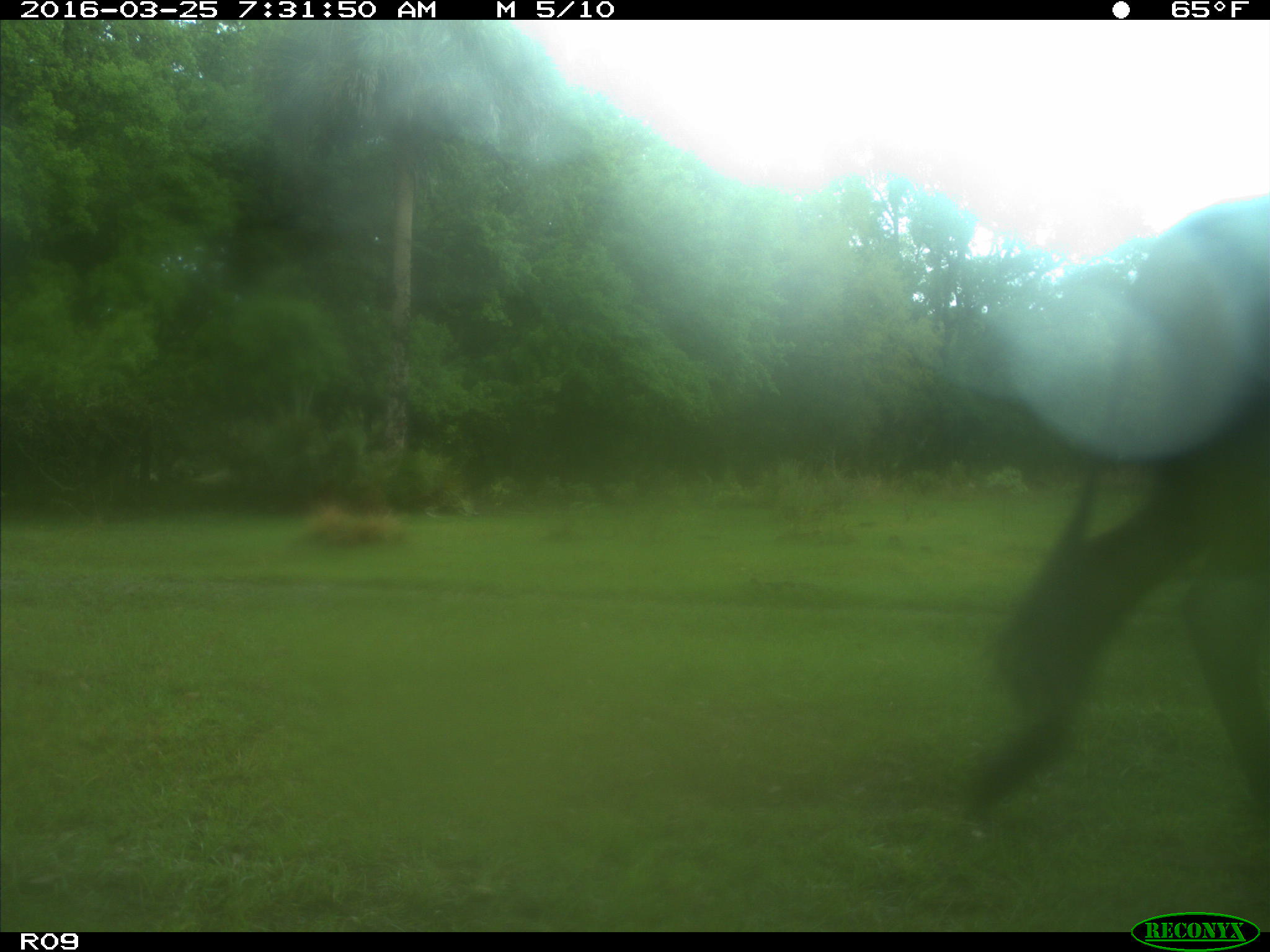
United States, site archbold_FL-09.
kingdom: Animalia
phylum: Chordata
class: Mammalia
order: Artiodactyla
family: Bovidae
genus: Bos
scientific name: Bos taurus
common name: domestic cow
Bos taurus (domestic cow).